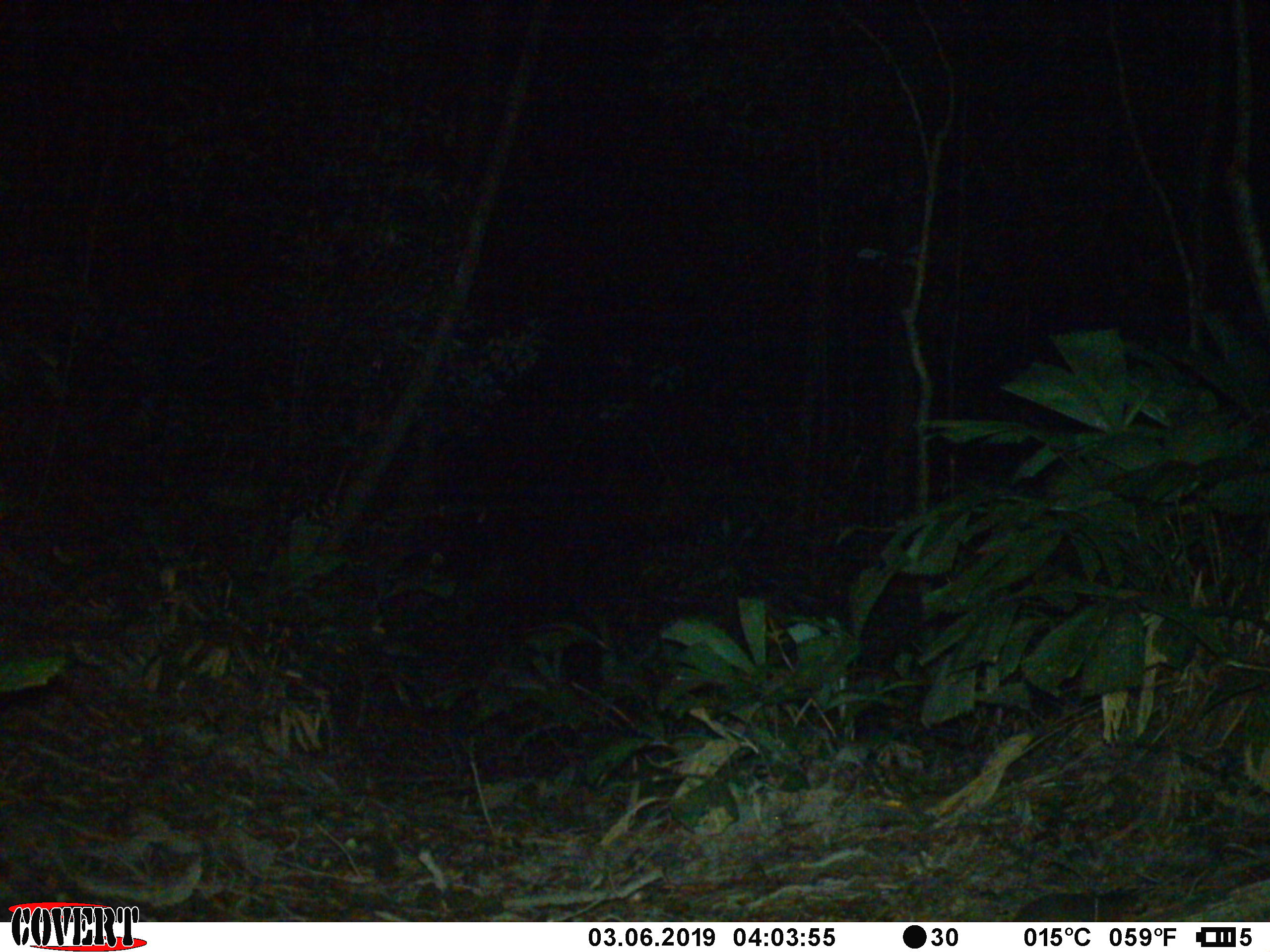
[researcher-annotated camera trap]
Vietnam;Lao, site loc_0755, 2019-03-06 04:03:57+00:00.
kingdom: Animalia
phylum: Chordata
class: Mammalia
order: Carnivora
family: Mustelidae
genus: Melogale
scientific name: Melogale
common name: ferret badger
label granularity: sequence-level